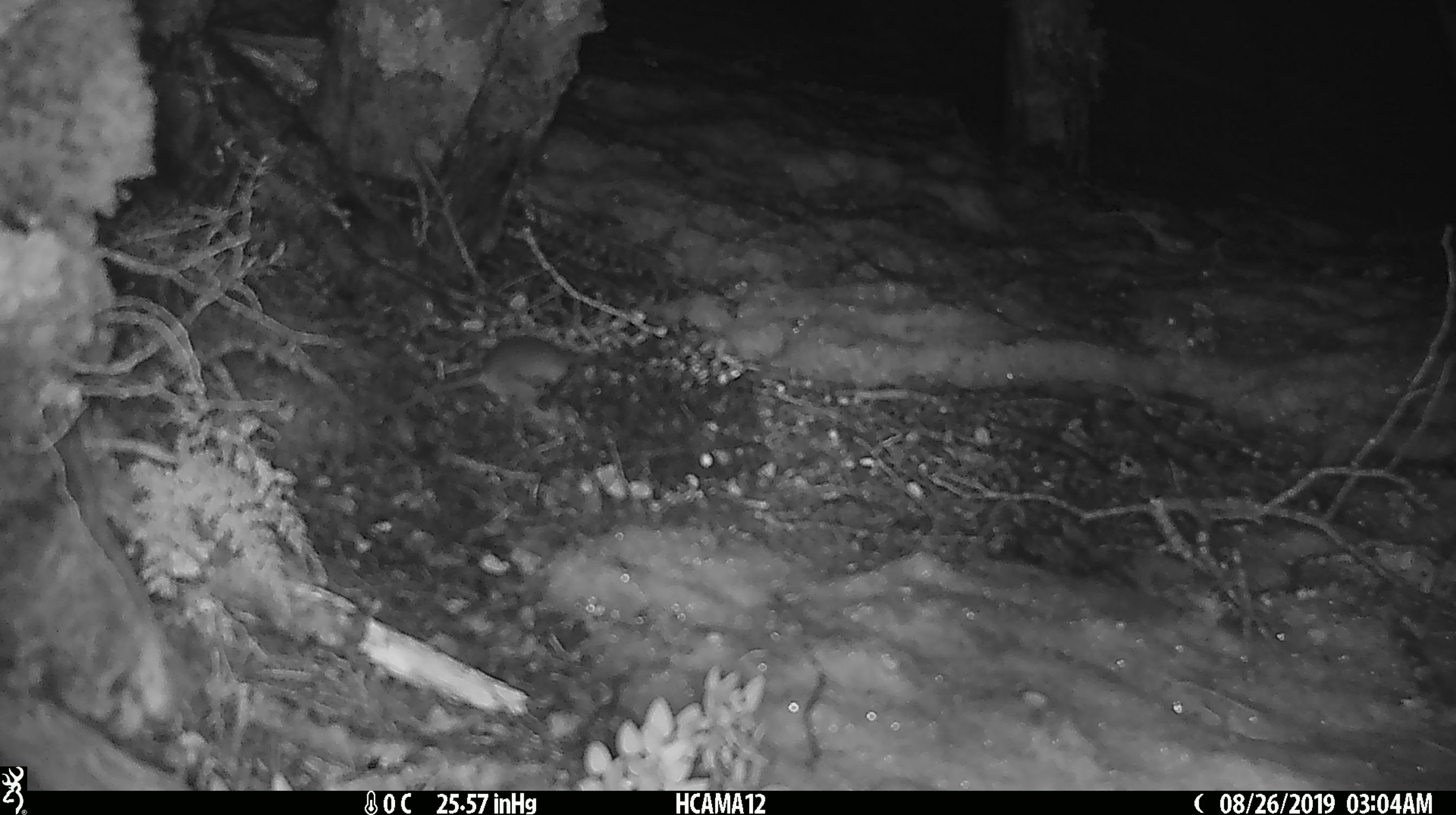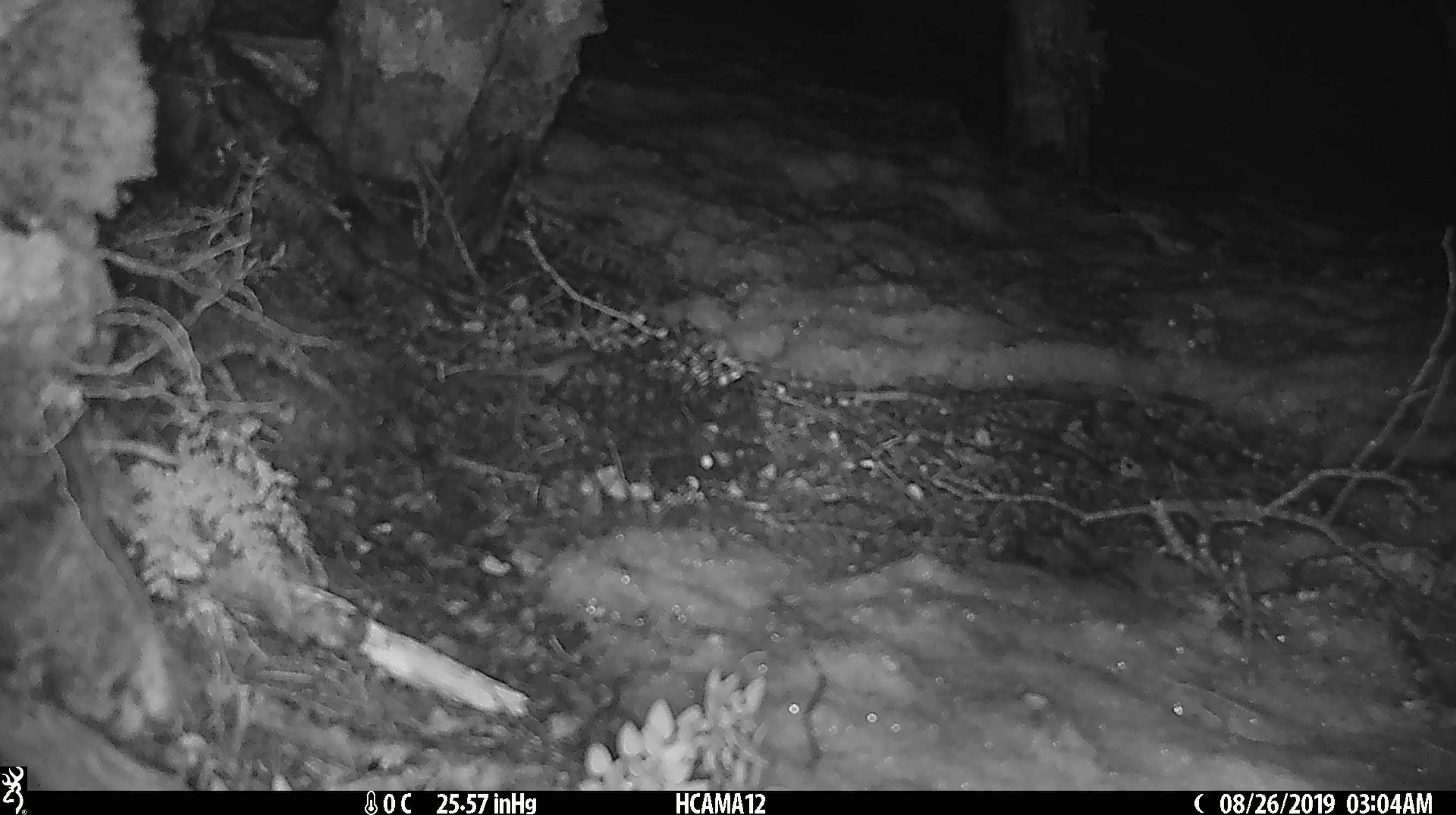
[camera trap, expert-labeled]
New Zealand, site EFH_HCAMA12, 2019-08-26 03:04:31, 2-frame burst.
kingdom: Animalia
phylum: Chordata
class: Mammalia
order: Rodentia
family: Muridae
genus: Mus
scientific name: Mus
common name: mouse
Mouse (Mus).